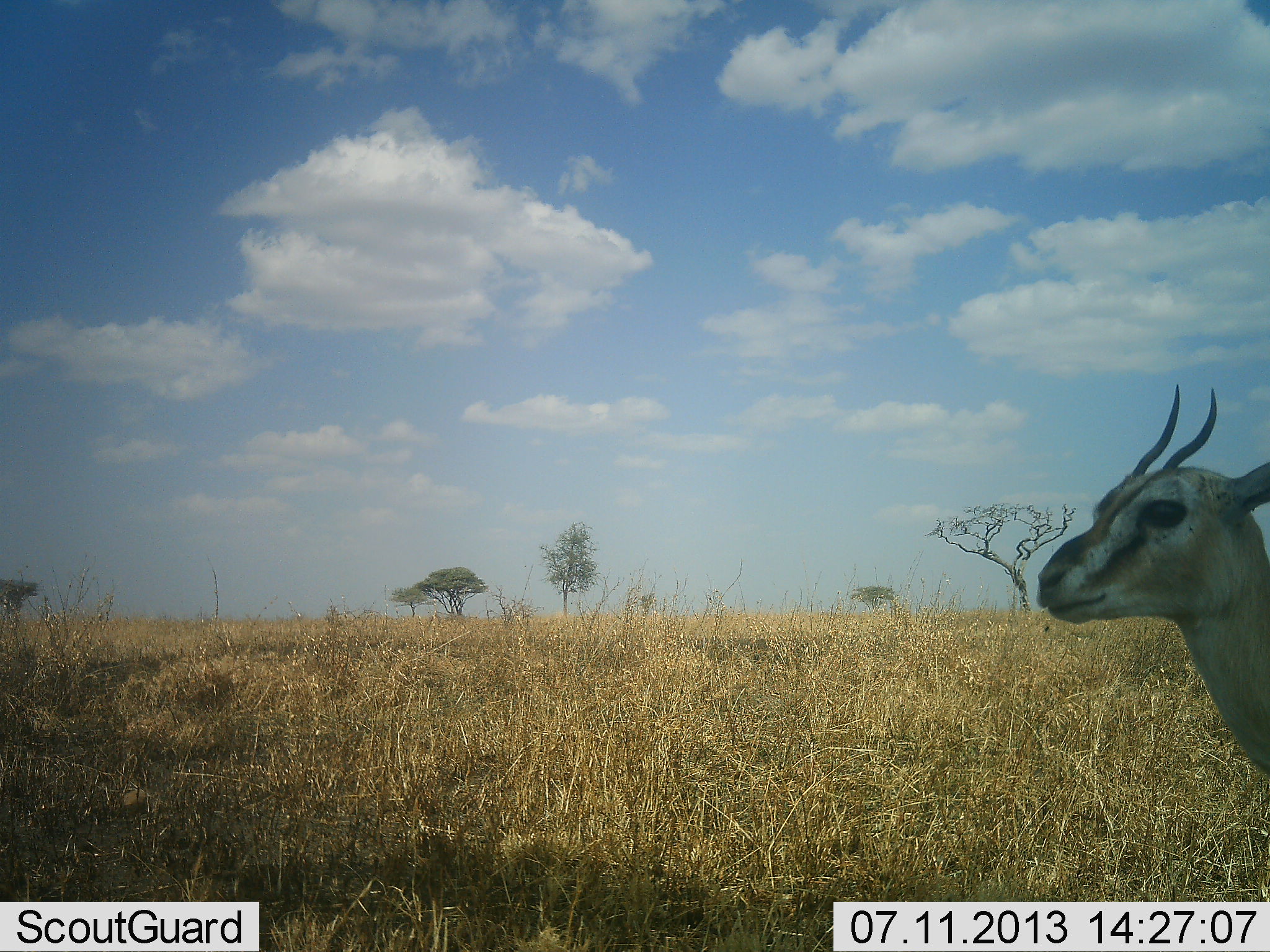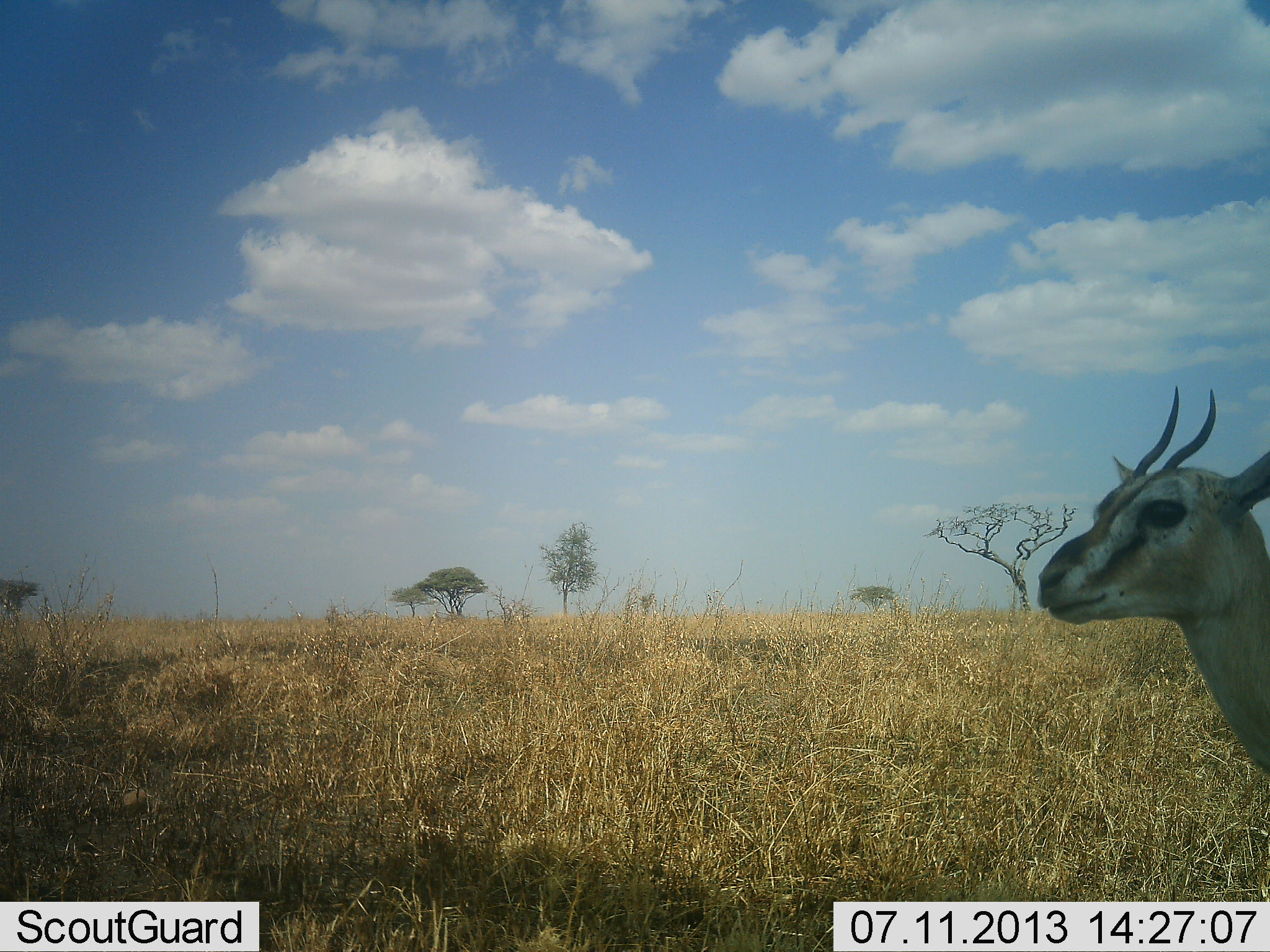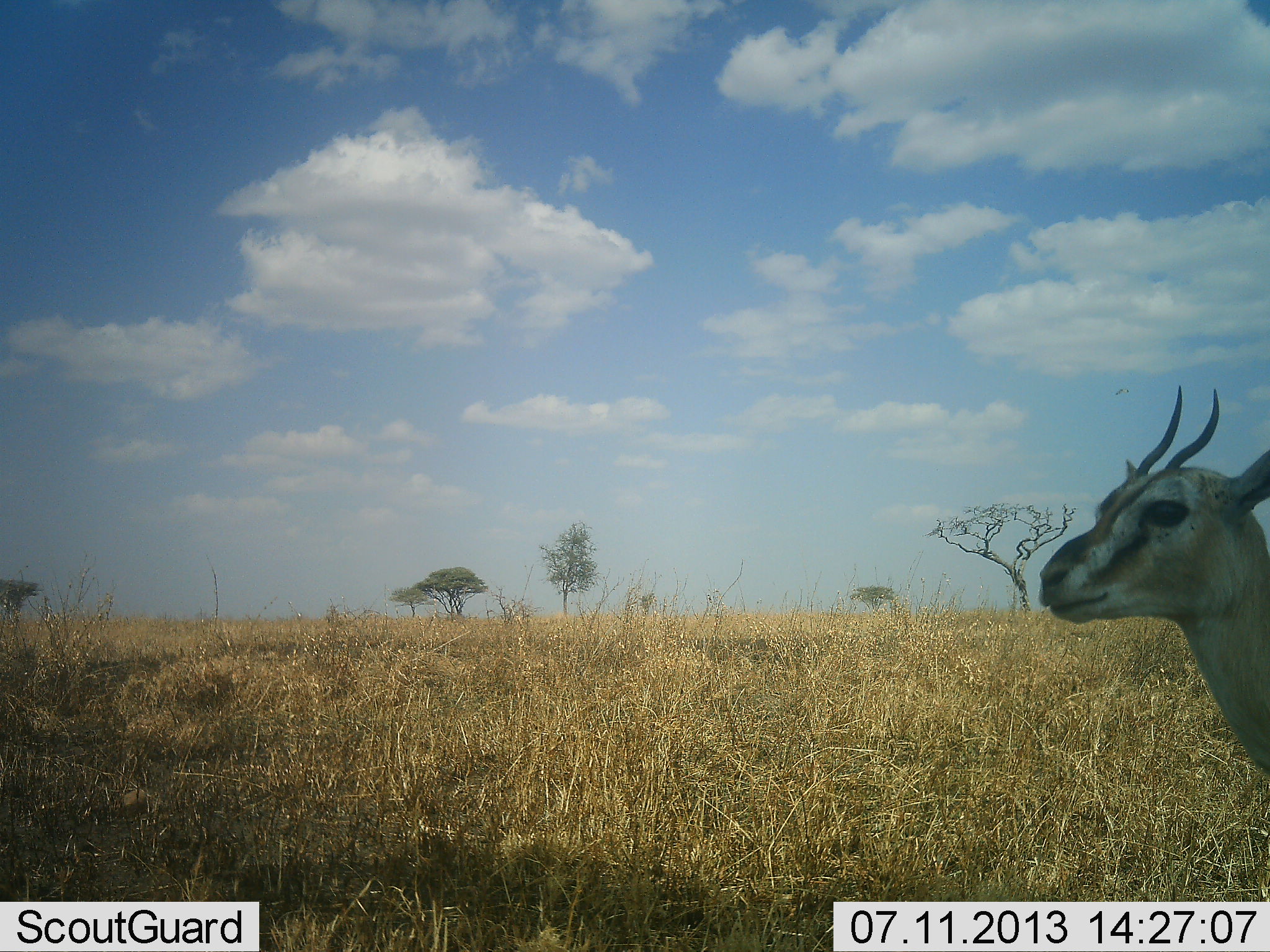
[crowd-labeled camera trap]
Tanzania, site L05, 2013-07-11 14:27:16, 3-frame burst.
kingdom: Animalia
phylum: Chordata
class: Mammalia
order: Artiodactyla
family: Bovidae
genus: Eudorcas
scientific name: Eudorcas thomsonii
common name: thomson's gazelle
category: gazellethomsons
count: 1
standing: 96%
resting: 0%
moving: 4%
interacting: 0%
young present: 8%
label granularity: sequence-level